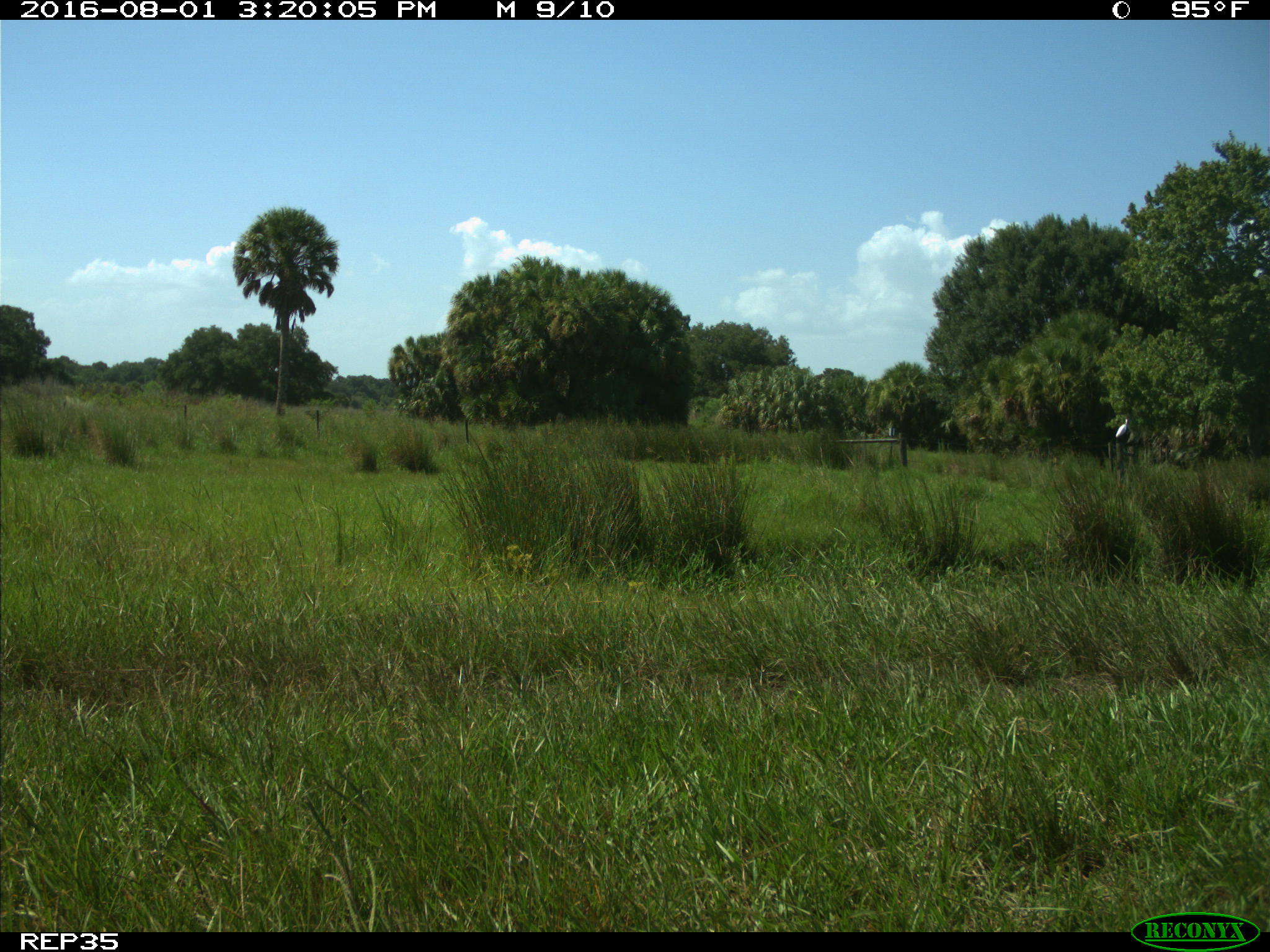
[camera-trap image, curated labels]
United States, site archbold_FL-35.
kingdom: Animalia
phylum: Chordata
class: Aves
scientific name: Aves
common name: birds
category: unidentified bird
Unidentified bird (birds) (Aves).